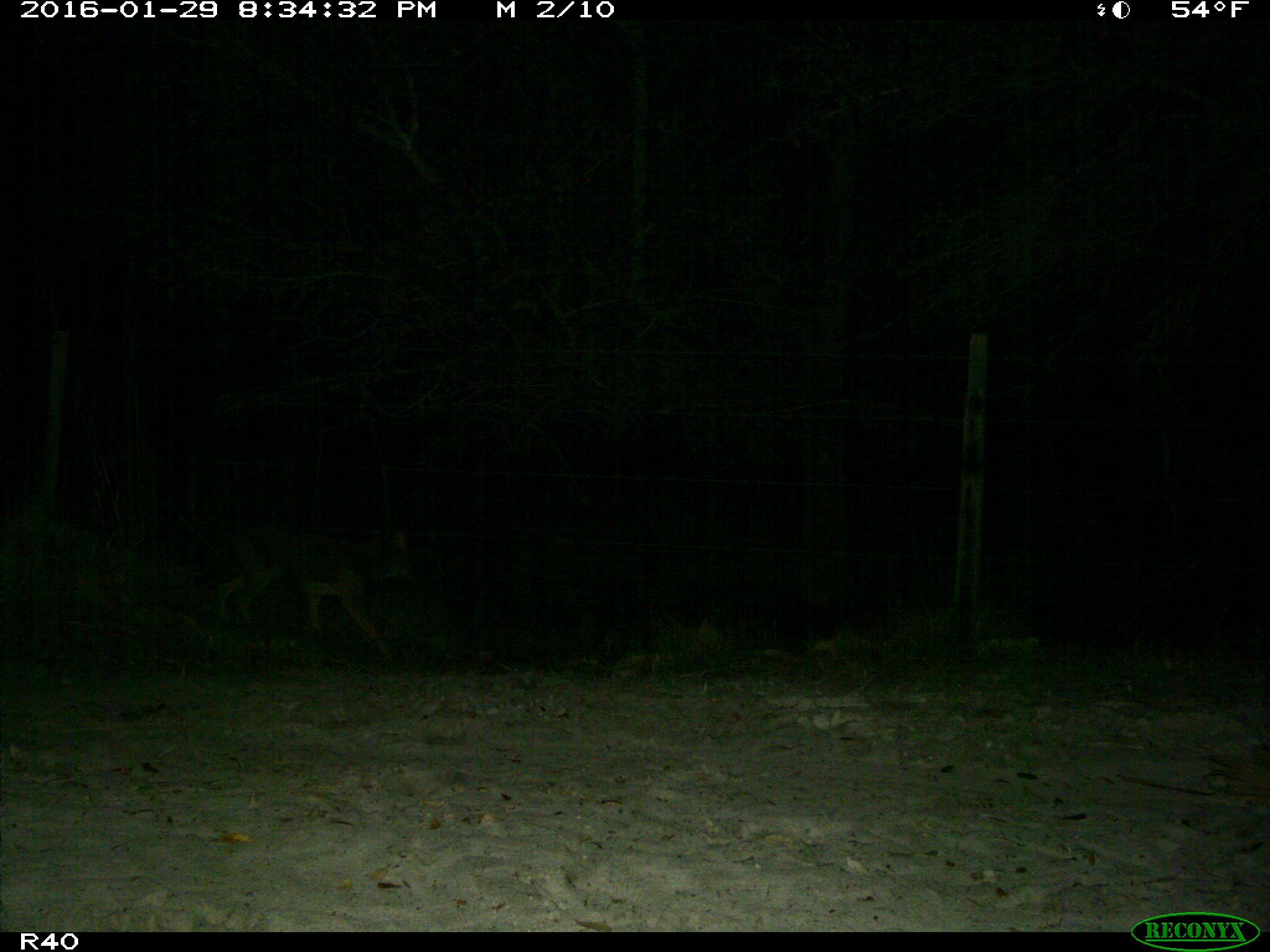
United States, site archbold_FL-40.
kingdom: Animalia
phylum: Chordata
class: Mammalia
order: Carnivora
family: Canidae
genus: Canis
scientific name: Canis latrans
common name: coyote